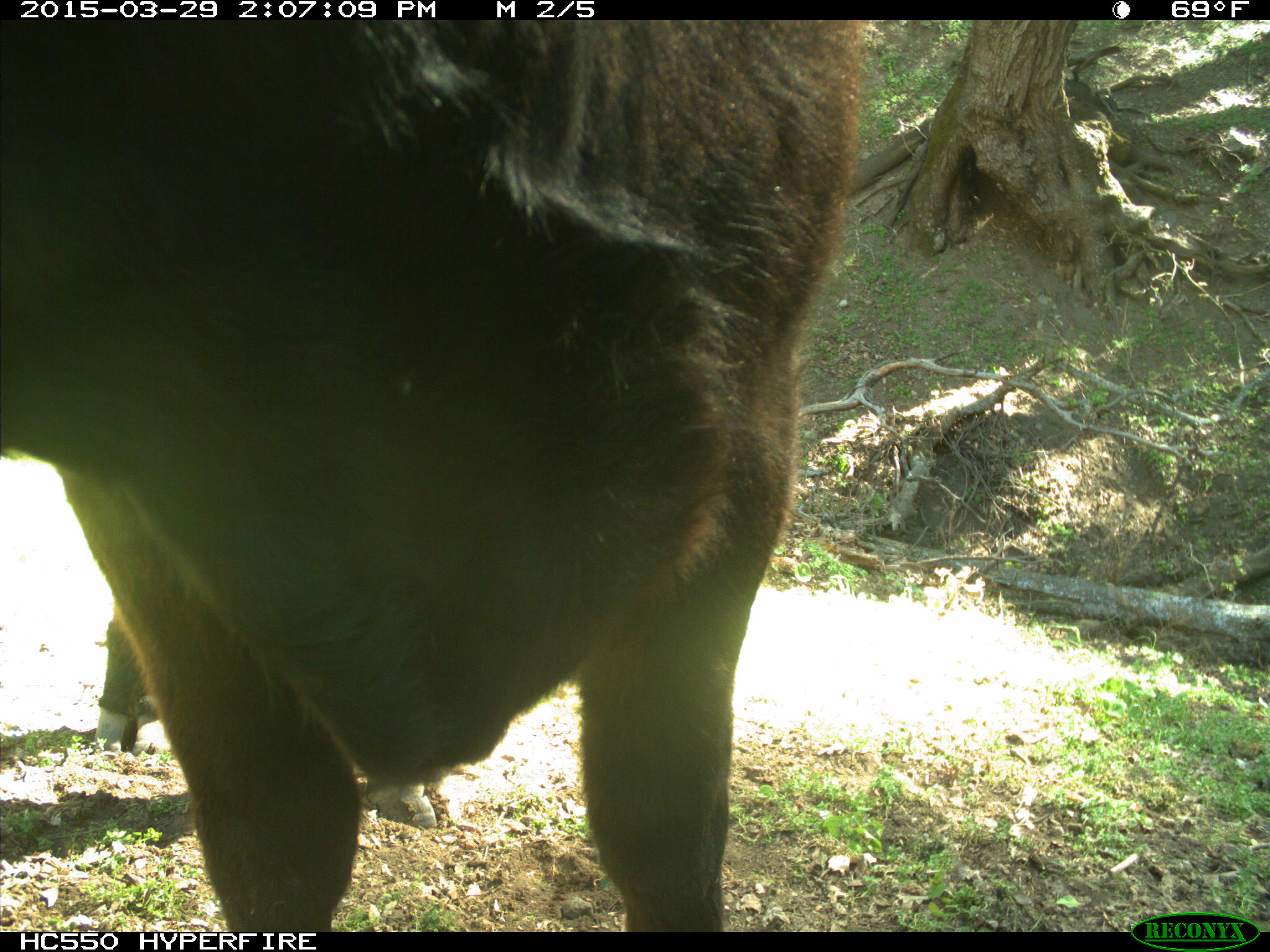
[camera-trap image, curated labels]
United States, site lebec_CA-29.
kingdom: Animalia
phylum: Chordata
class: Mammalia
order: Artiodactyla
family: Bovidae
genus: Bos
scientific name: Bos taurus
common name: domestic cow